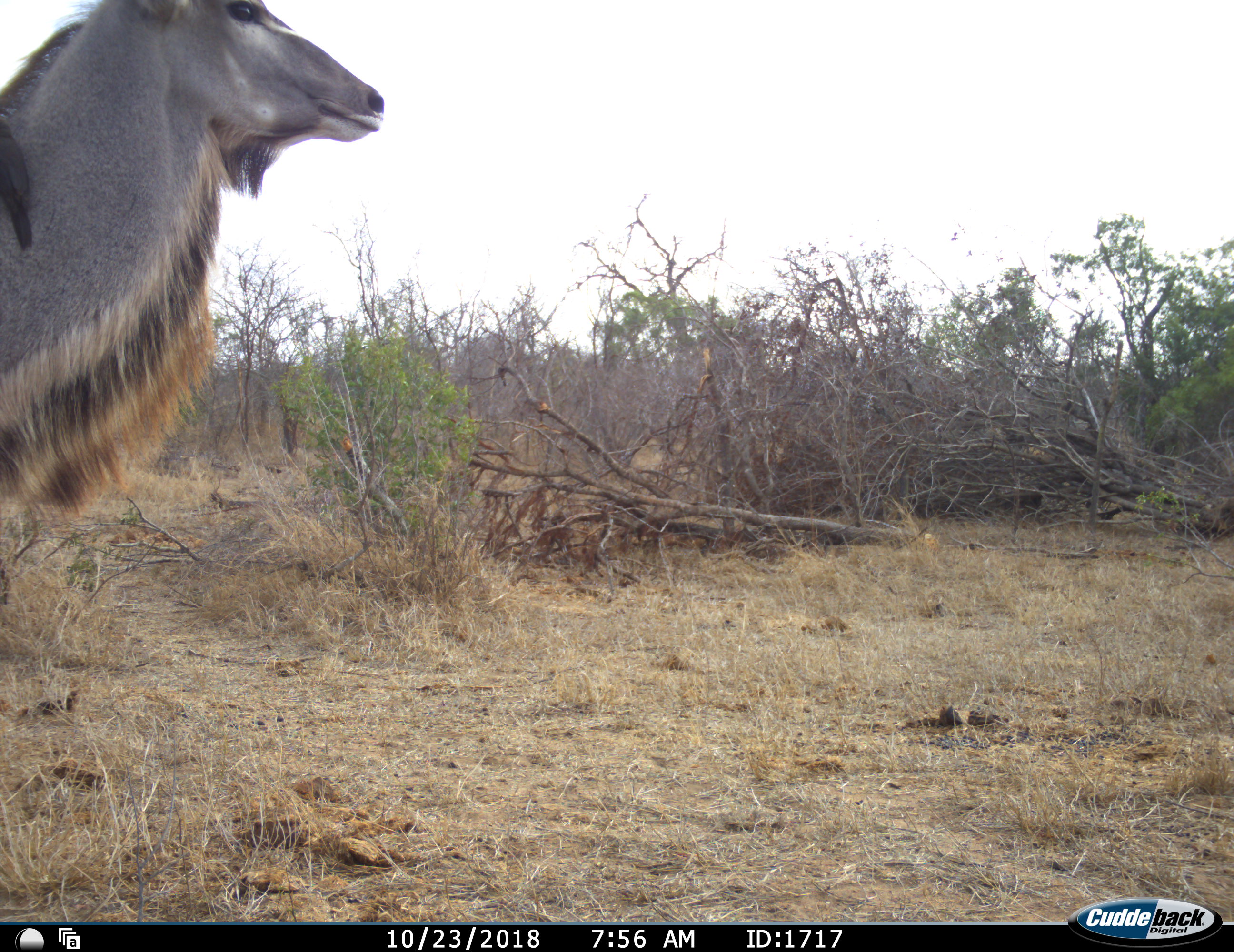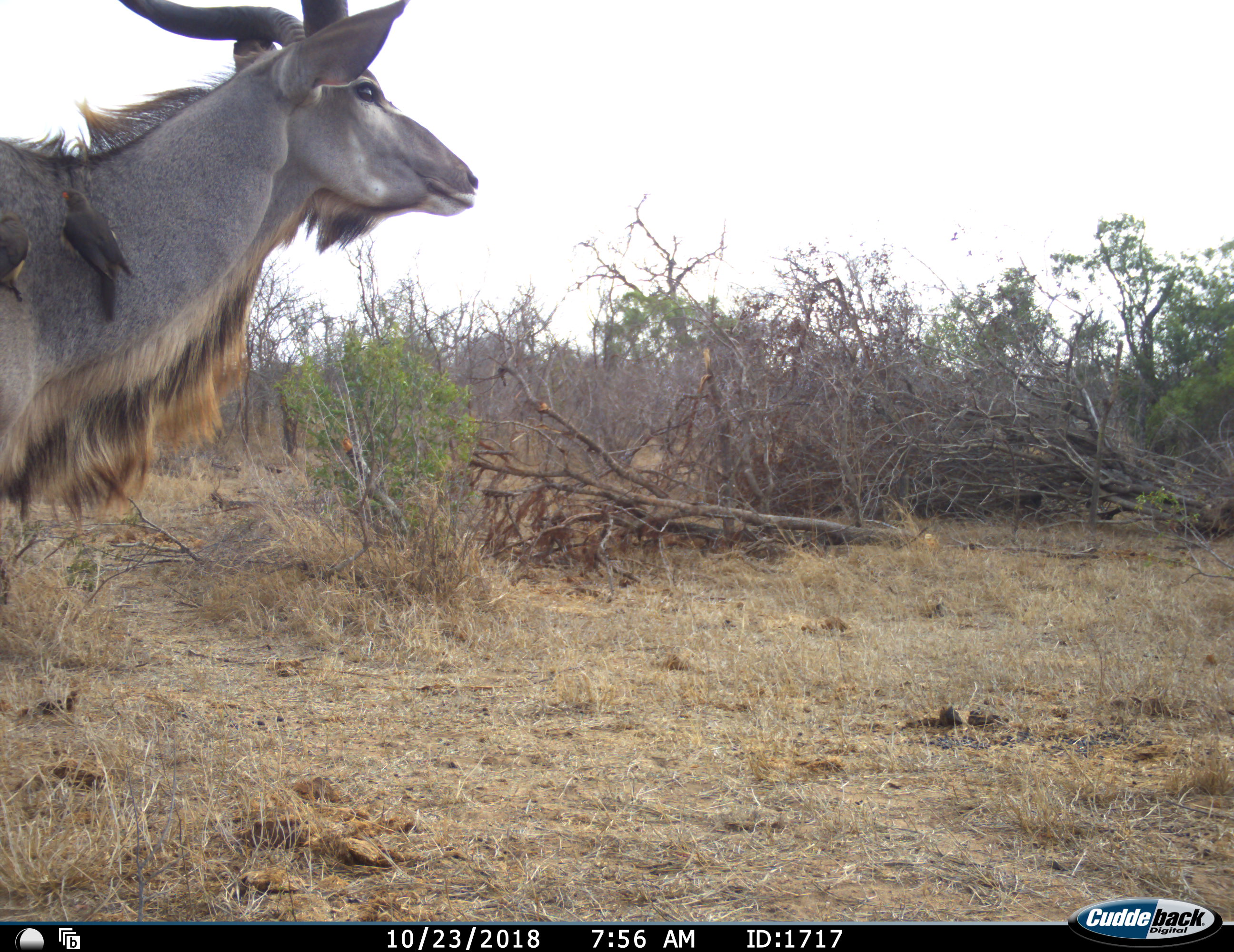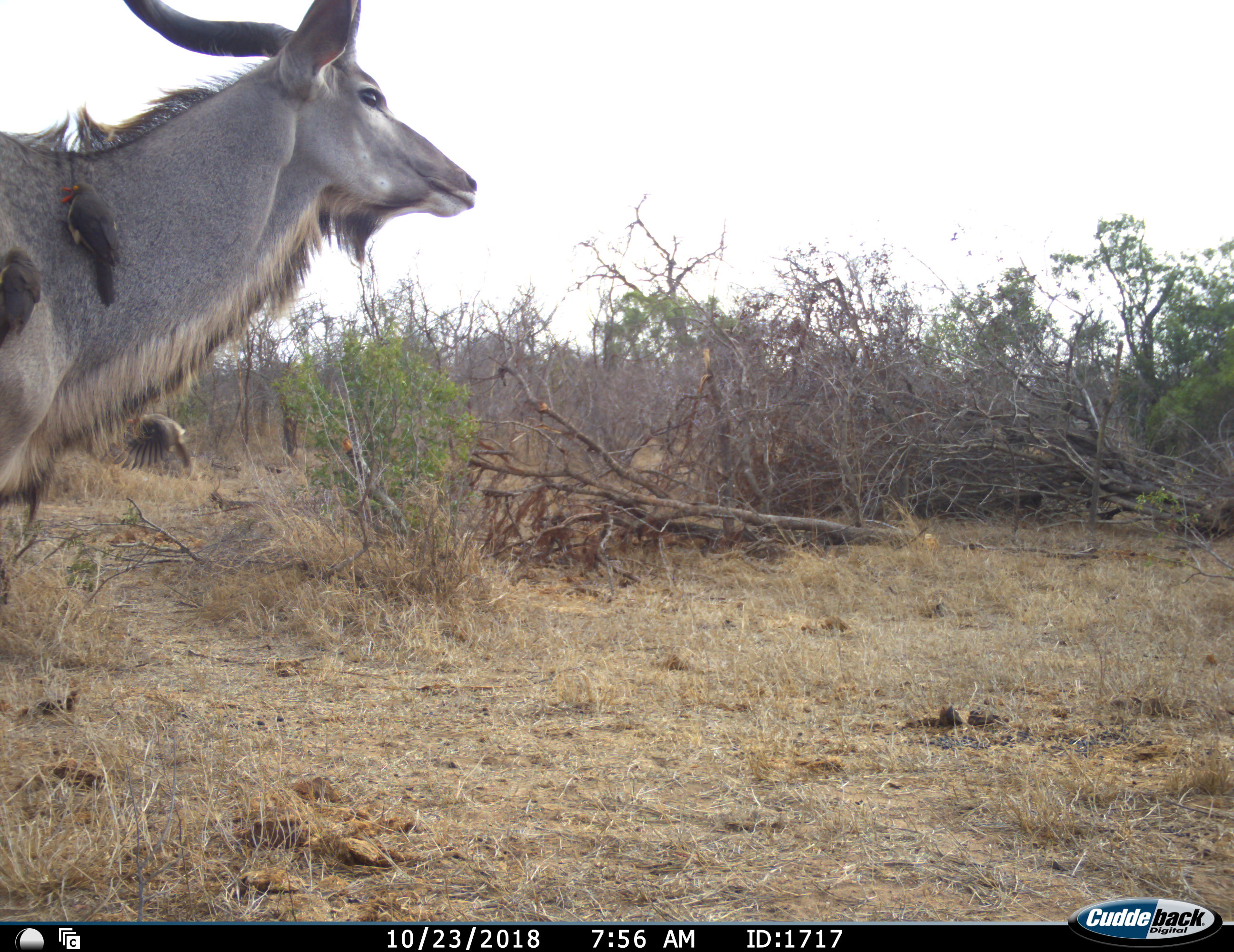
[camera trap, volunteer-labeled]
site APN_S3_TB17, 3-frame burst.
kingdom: Animalia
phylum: Chordata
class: Mammalia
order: Artiodactyla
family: Bovidae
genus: Tragelaphus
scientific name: Tragelaphus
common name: kudu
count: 1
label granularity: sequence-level